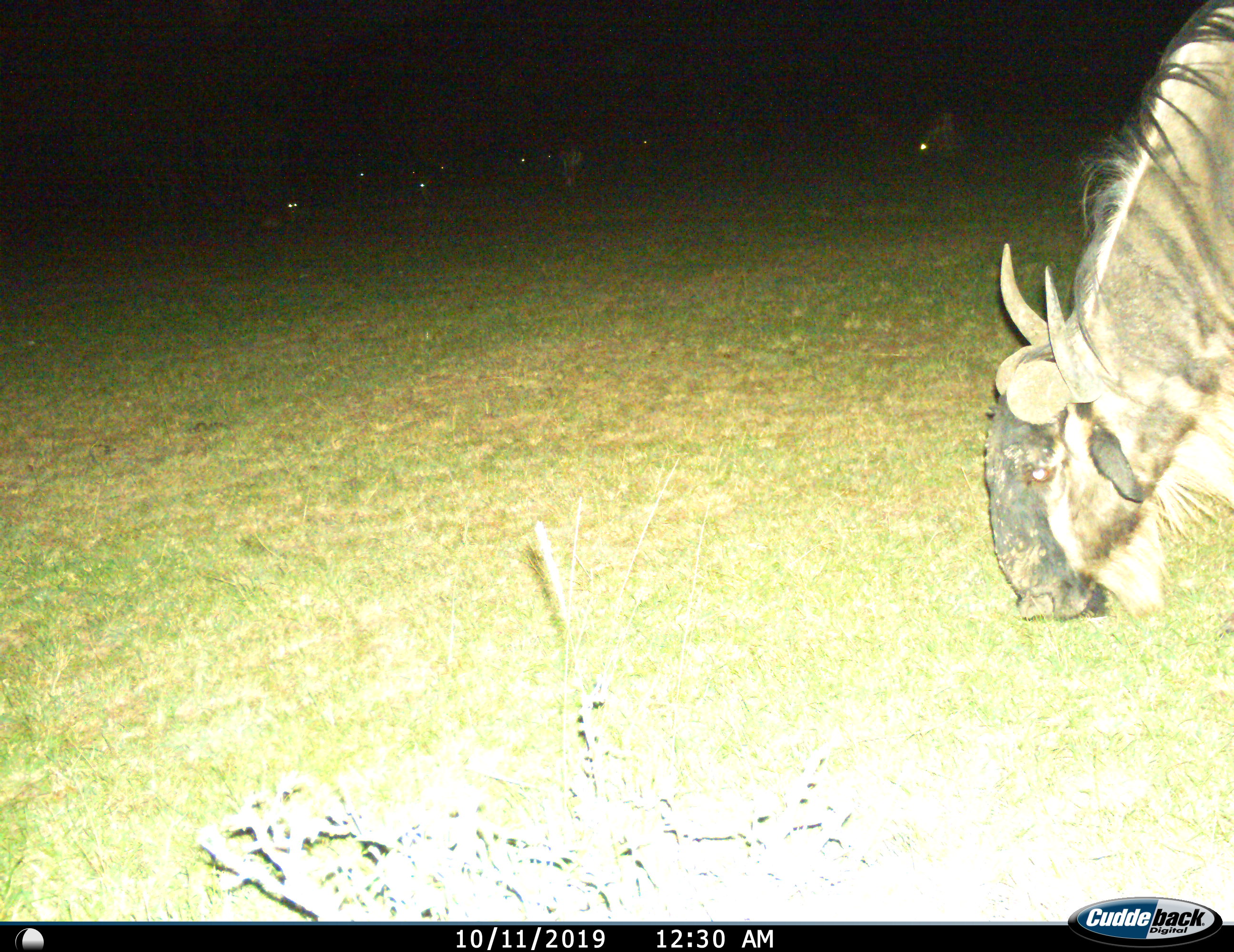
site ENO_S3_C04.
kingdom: Animalia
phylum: Chordata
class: Mammalia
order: Artiodactyla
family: Bovidae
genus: Connochaetes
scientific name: Connochaetes taurinus taurinus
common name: blue wildebeest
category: wildebeestblue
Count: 1.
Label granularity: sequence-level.